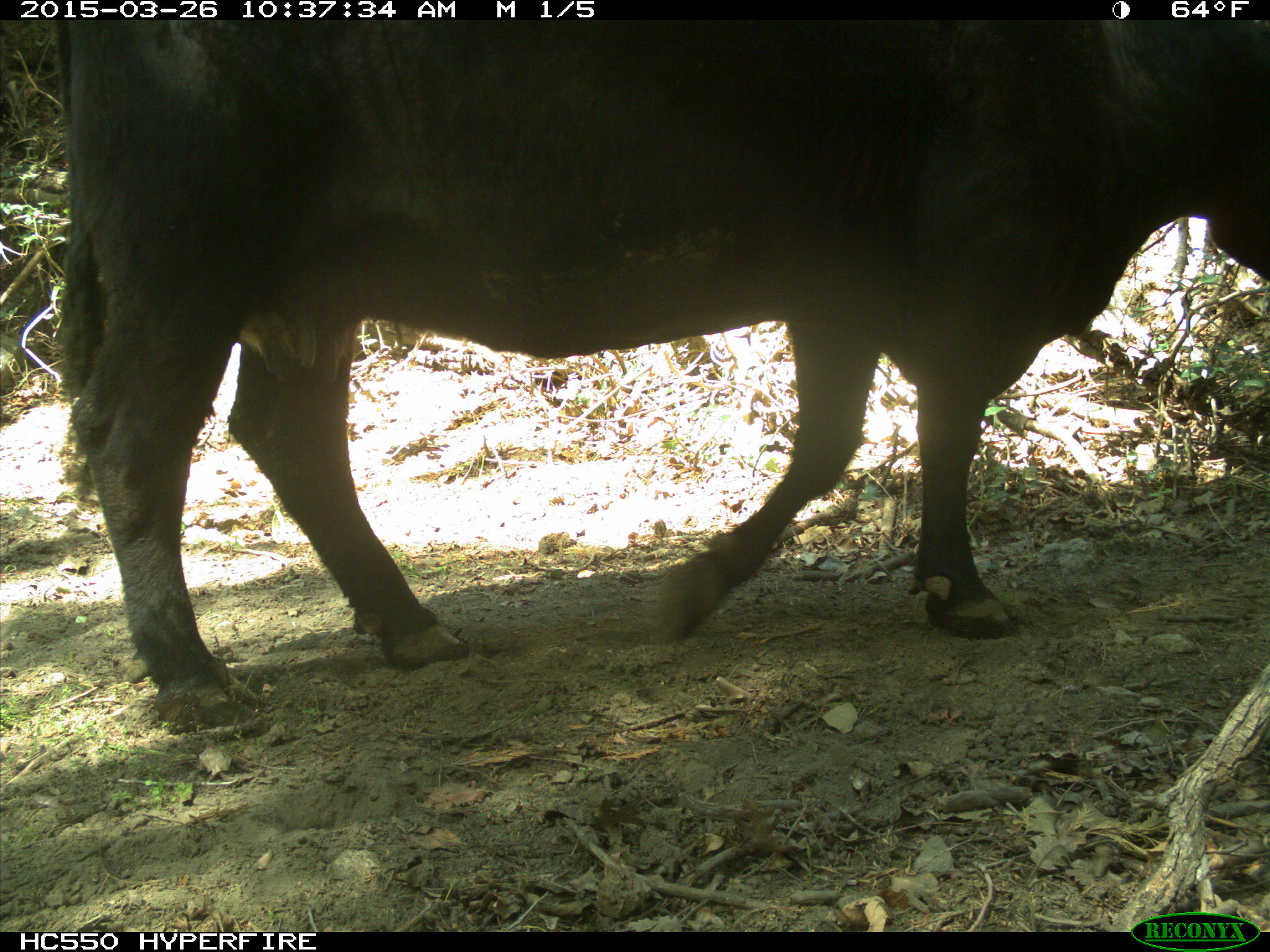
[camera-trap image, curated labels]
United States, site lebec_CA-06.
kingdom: Animalia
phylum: Chordata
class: Mammalia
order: Artiodactyla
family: Bovidae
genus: Bos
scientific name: Bos taurus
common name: domestic cow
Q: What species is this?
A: Bos taurus (domestic cow).